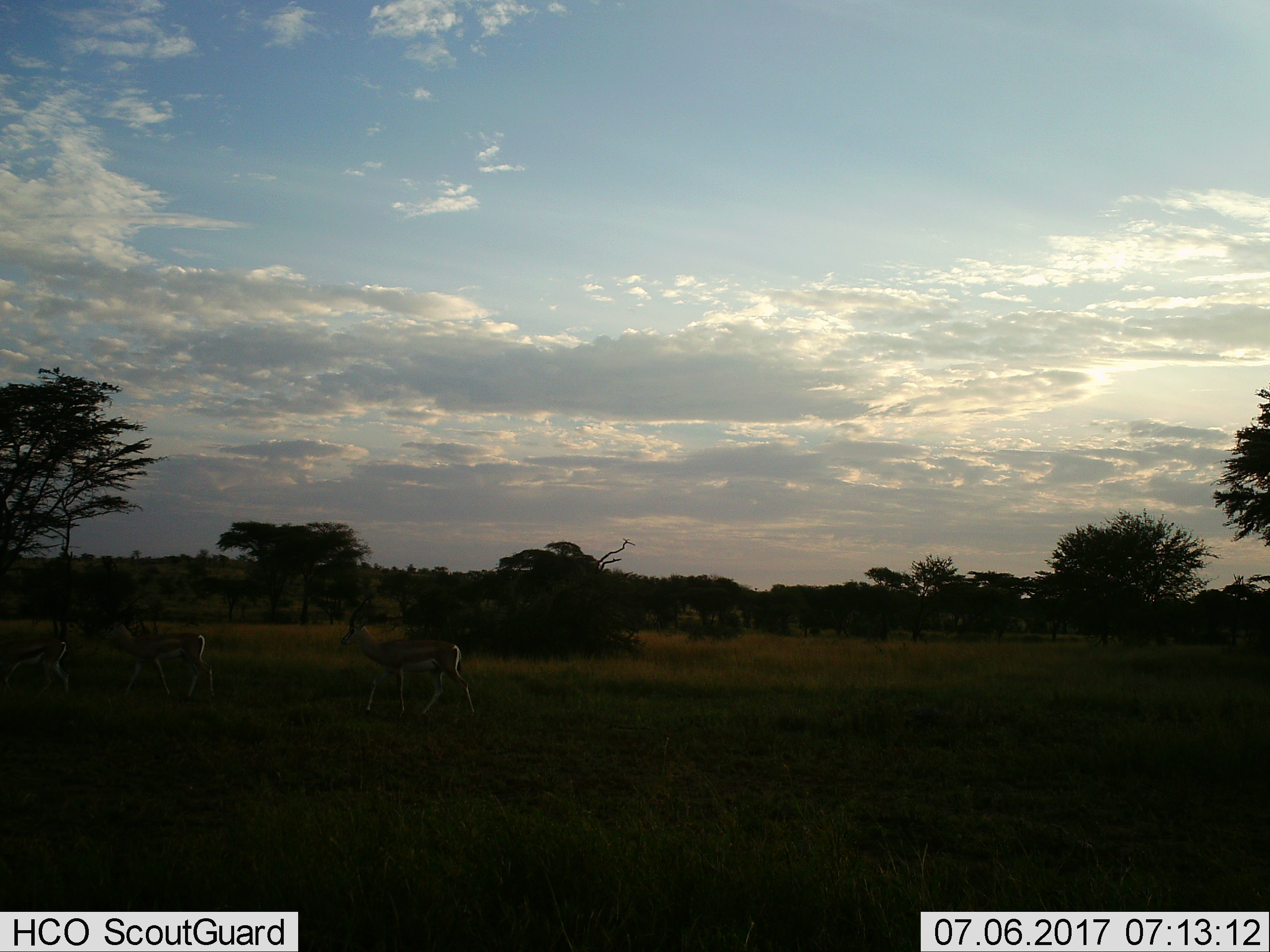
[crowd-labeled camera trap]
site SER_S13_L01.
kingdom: Animalia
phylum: Chordata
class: Mammalia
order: Artiodactyla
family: Bovidae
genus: Eudorcas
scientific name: Eudorcas thomsonii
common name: thomson's gazelle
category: gazellethomsons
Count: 3.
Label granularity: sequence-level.